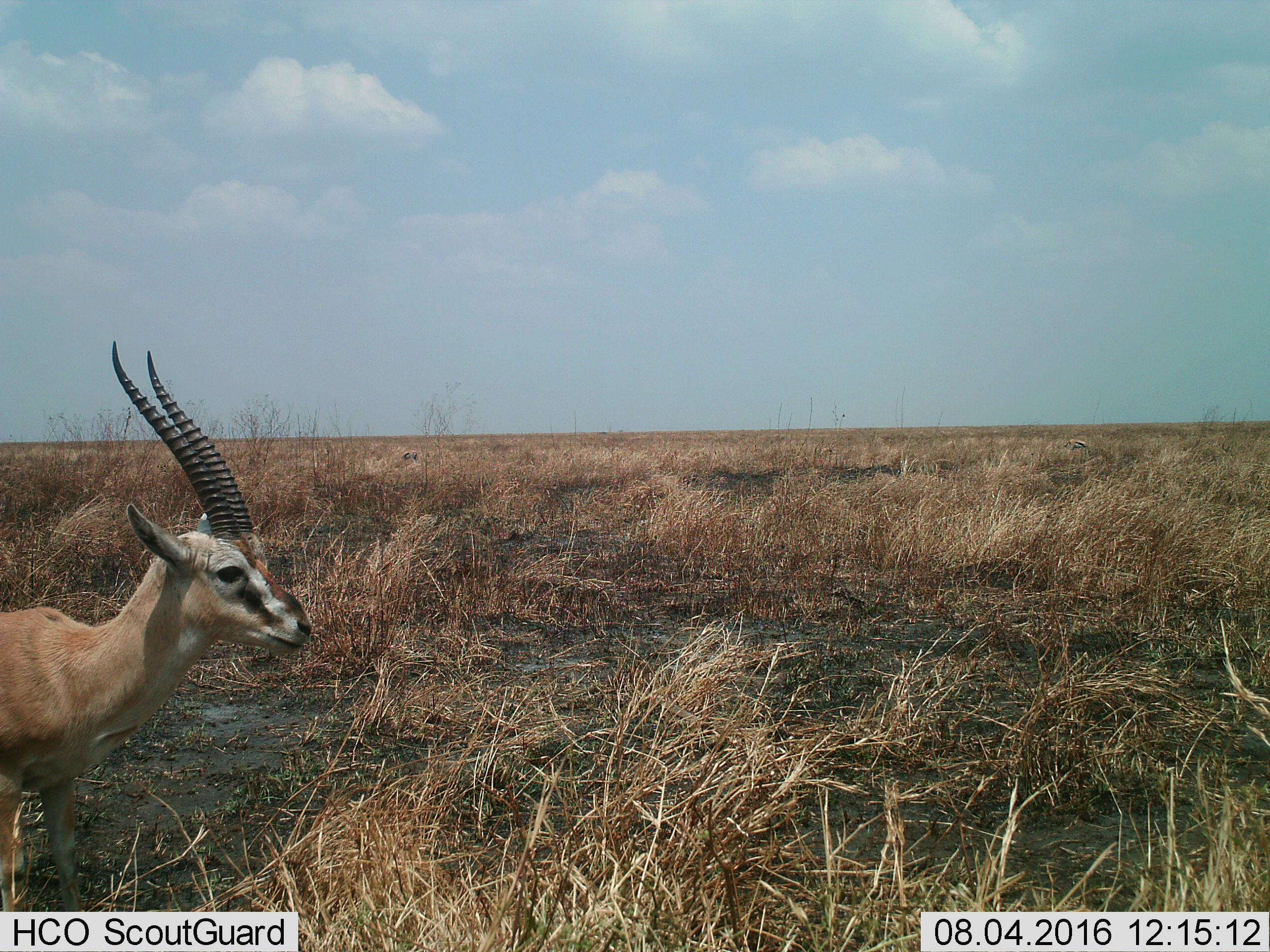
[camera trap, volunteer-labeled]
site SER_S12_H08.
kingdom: Animalia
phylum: Chordata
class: Mammalia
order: Artiodactyla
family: Bovidae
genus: Eudorcas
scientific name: Eudorcas thomsonii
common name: thomson's gazelle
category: gazellethomsons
Gazellethomsons (thomson's gazelle) (Eudorcas thomsonii), count 1. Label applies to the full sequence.